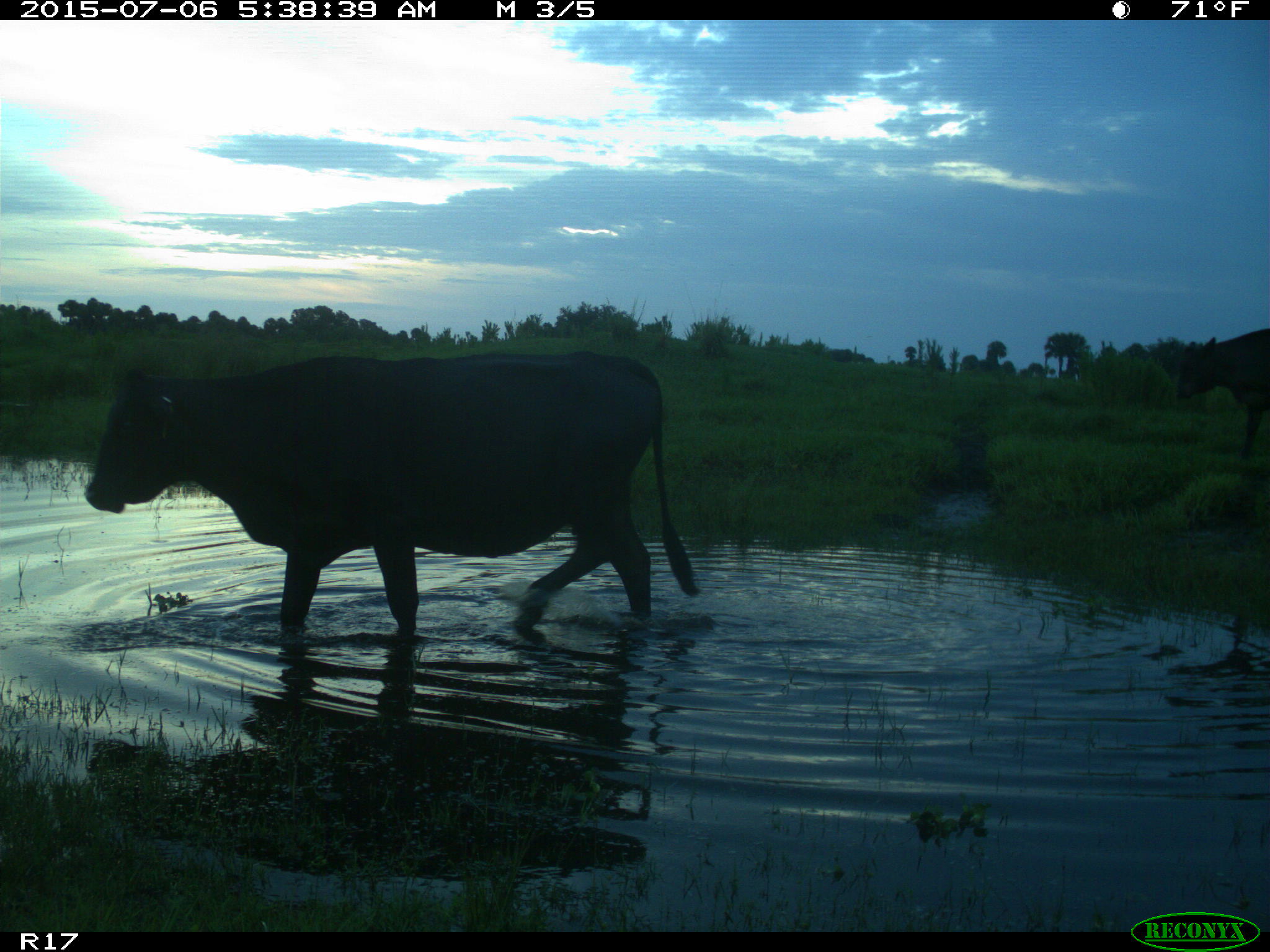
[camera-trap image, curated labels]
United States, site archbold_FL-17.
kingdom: Animalia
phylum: Chordata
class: Mammalia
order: Artiodactyla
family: Bovidae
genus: Bos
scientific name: Bos taurus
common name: domestic cow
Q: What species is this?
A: Bos taurus (domestic cow).